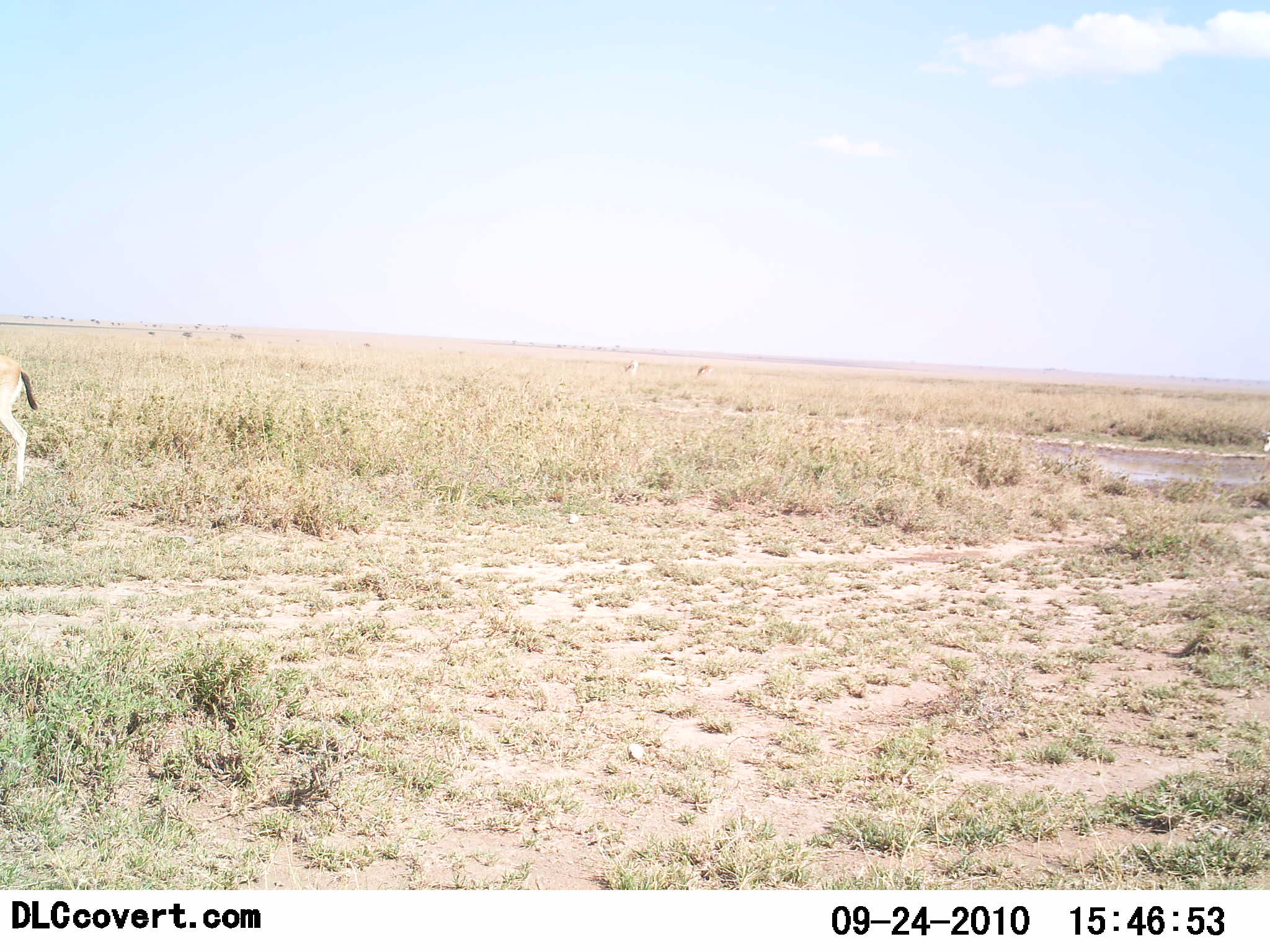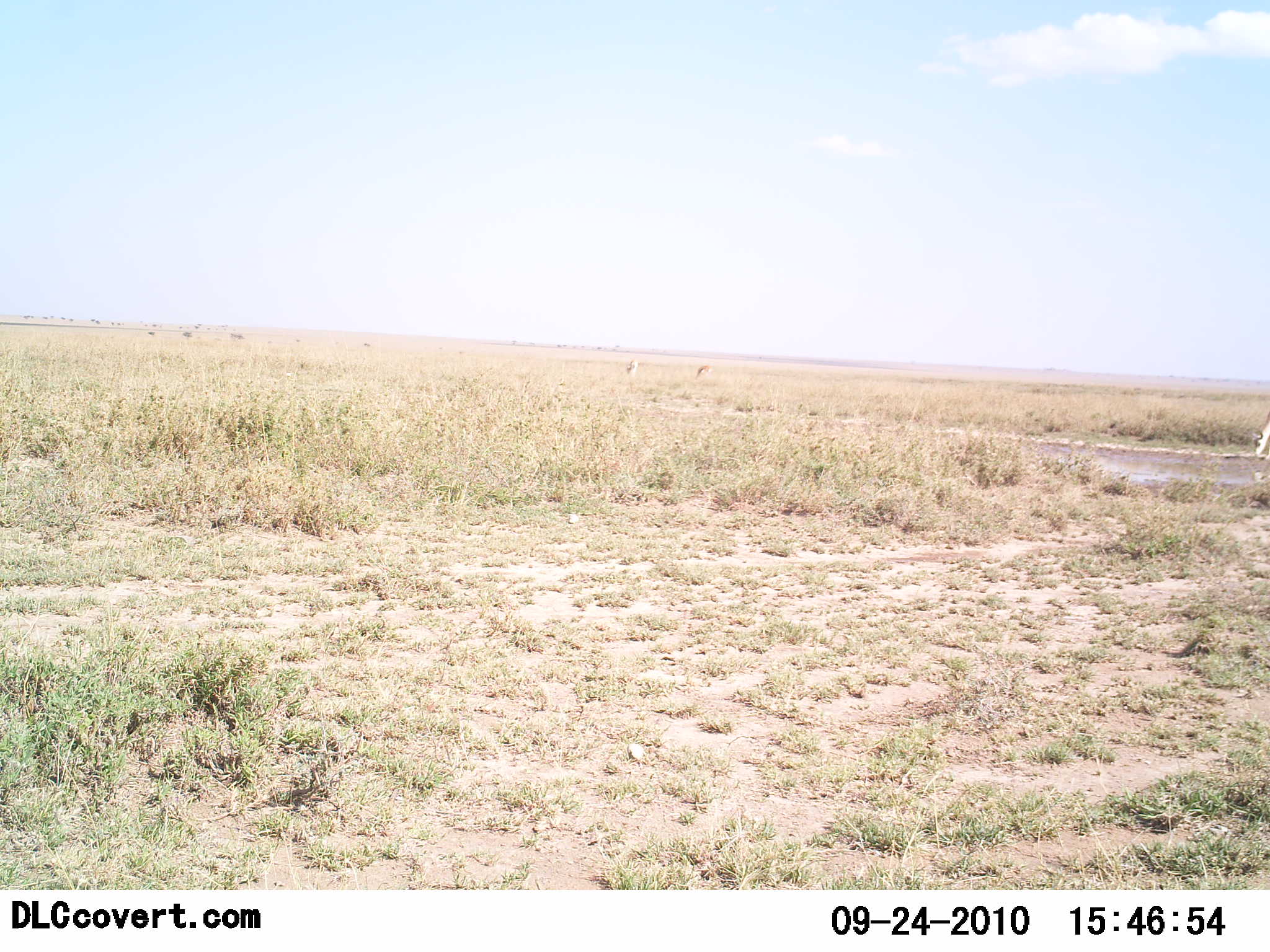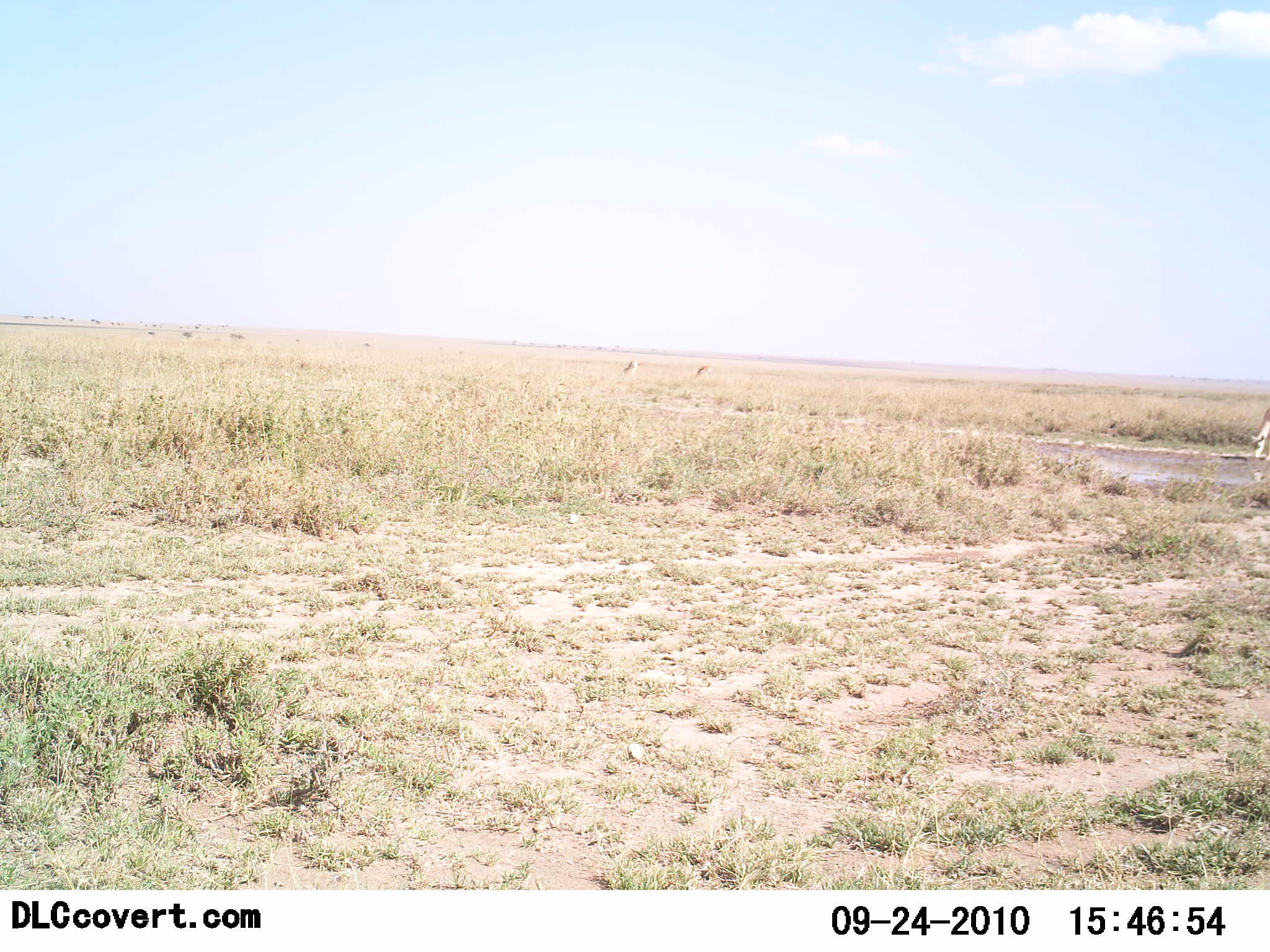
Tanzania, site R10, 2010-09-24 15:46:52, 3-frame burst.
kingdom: Animalia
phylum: Chordata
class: Mammalia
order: Artiodactyla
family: Bovidae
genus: Eudorcas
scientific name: Eudorcas thomsonii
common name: thomson's gazelle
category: gazellethomsons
Gazellethomsons (thomson's gazelle) (Eudorcas thomsonii), count 2. Behavior (volunteer vote fractions): standing 8%, resting 0%, moving 92%, interacting 0%. Young present (vote fraction): 0%. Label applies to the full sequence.